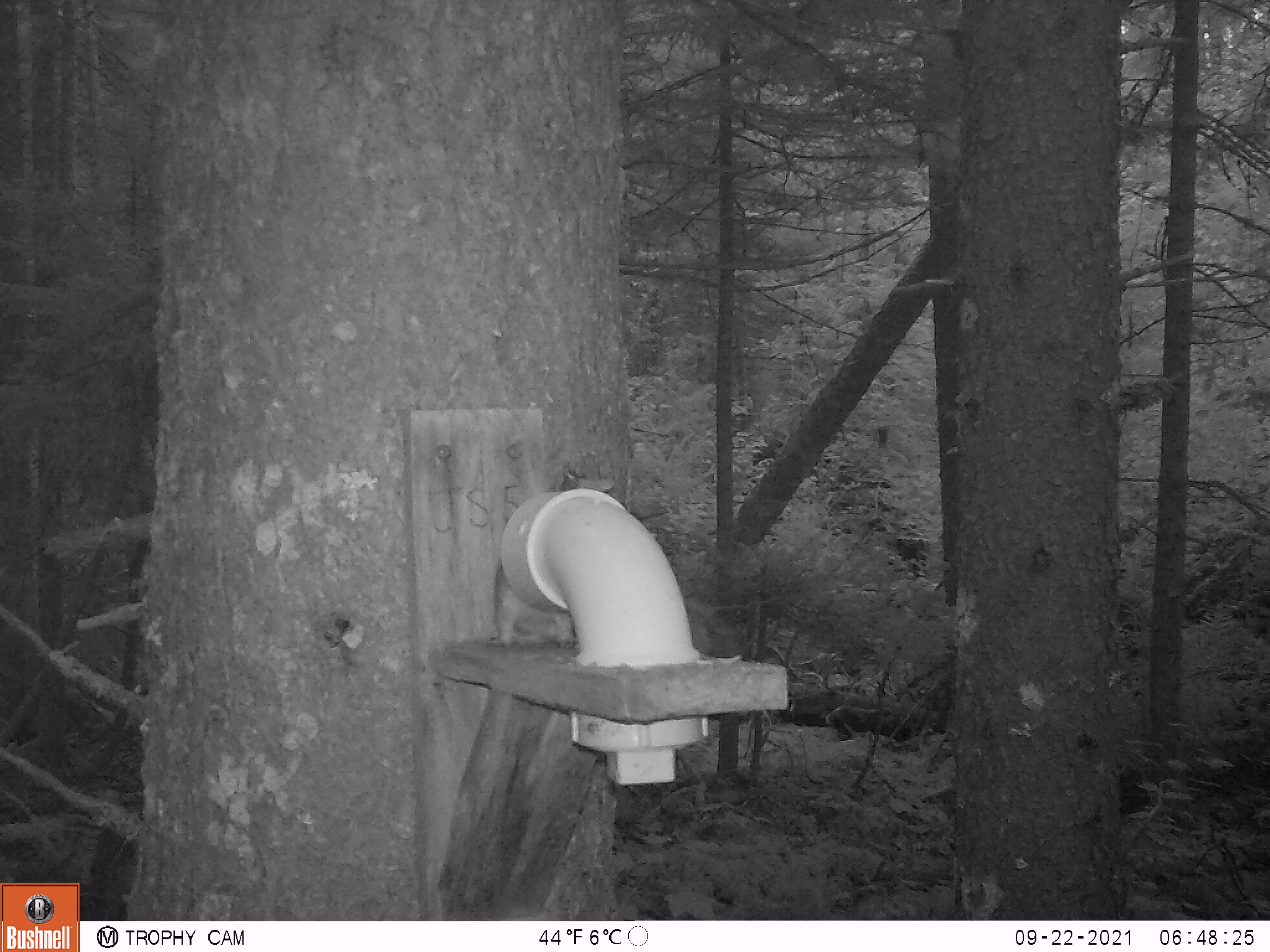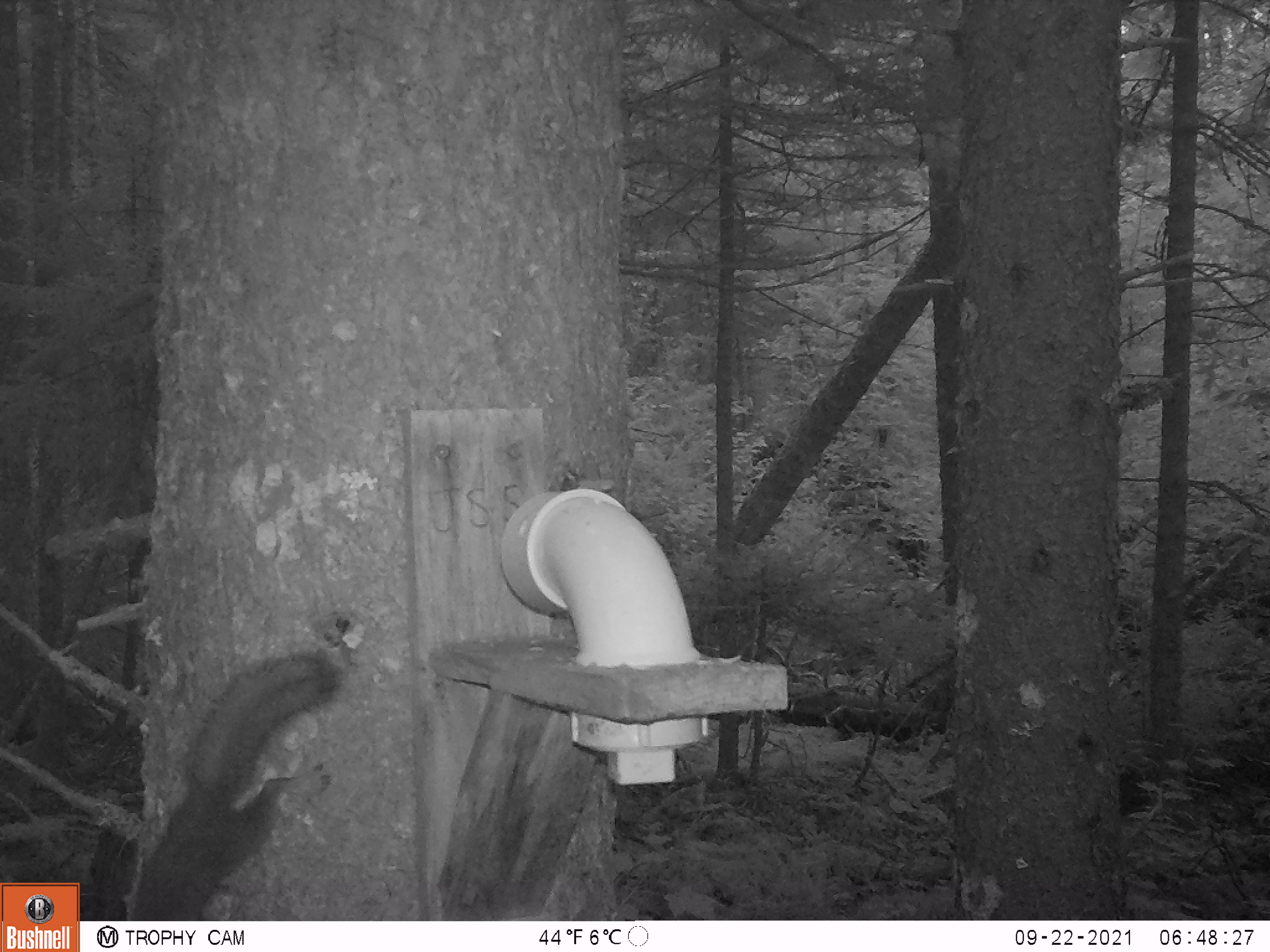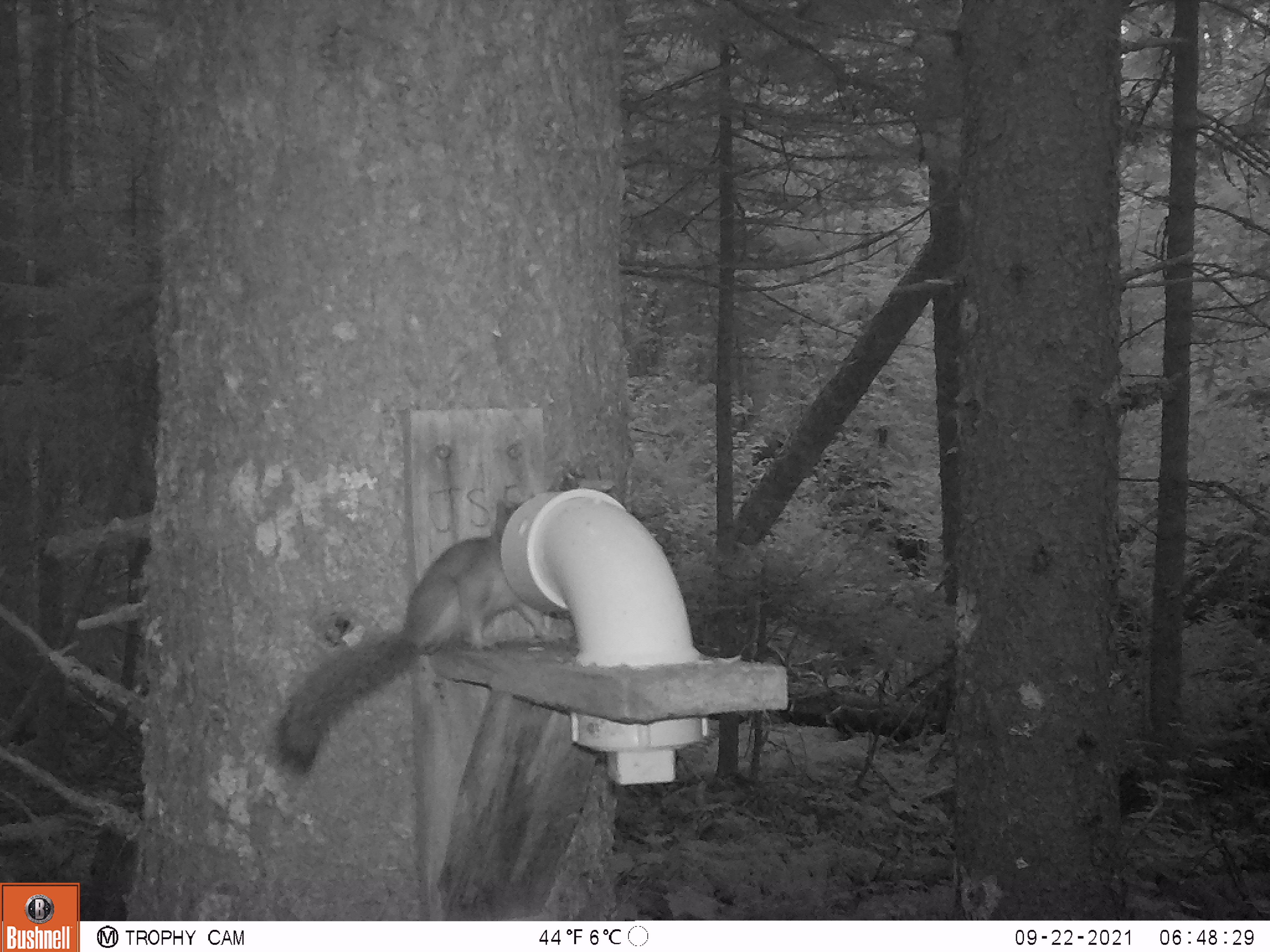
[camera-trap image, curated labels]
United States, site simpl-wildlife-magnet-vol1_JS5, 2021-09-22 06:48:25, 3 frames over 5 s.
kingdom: Animalia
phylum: Chordata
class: Mammalia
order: Rodentia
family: Sciuridae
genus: Tamiasciurus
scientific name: Tamiasciurus hudsonicus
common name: red squirrel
Red squirrel (Tamiasciurus hudsonicus).